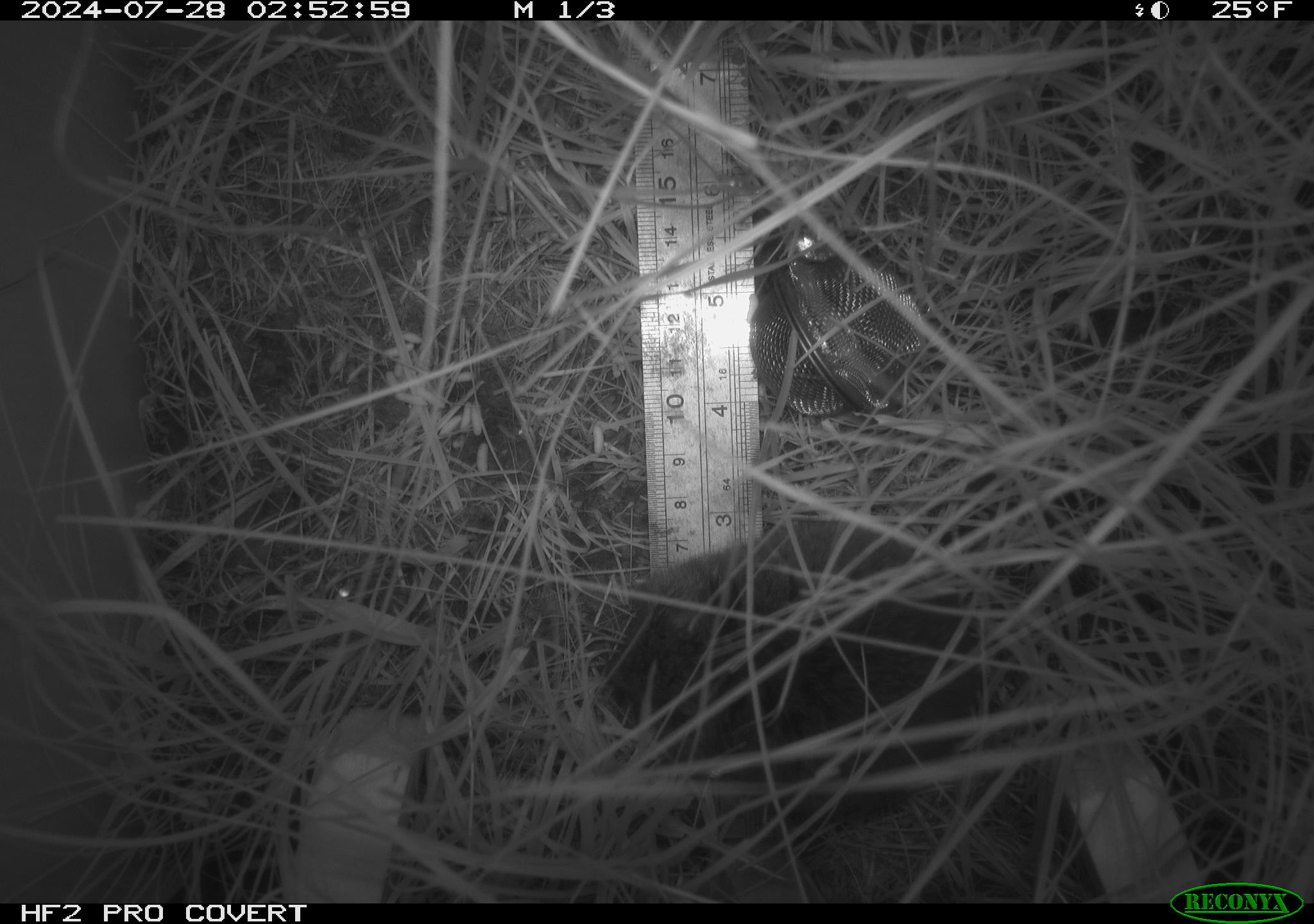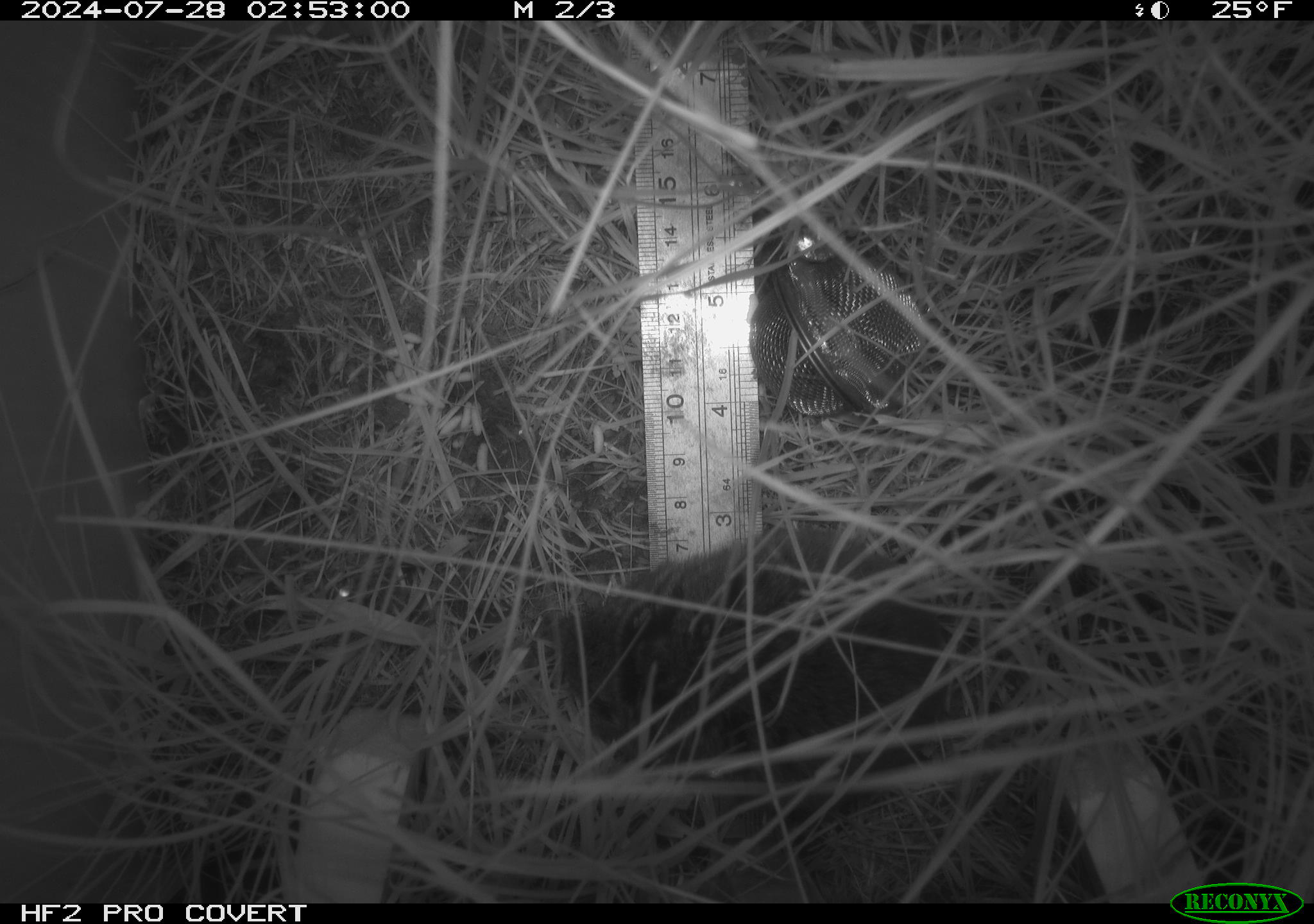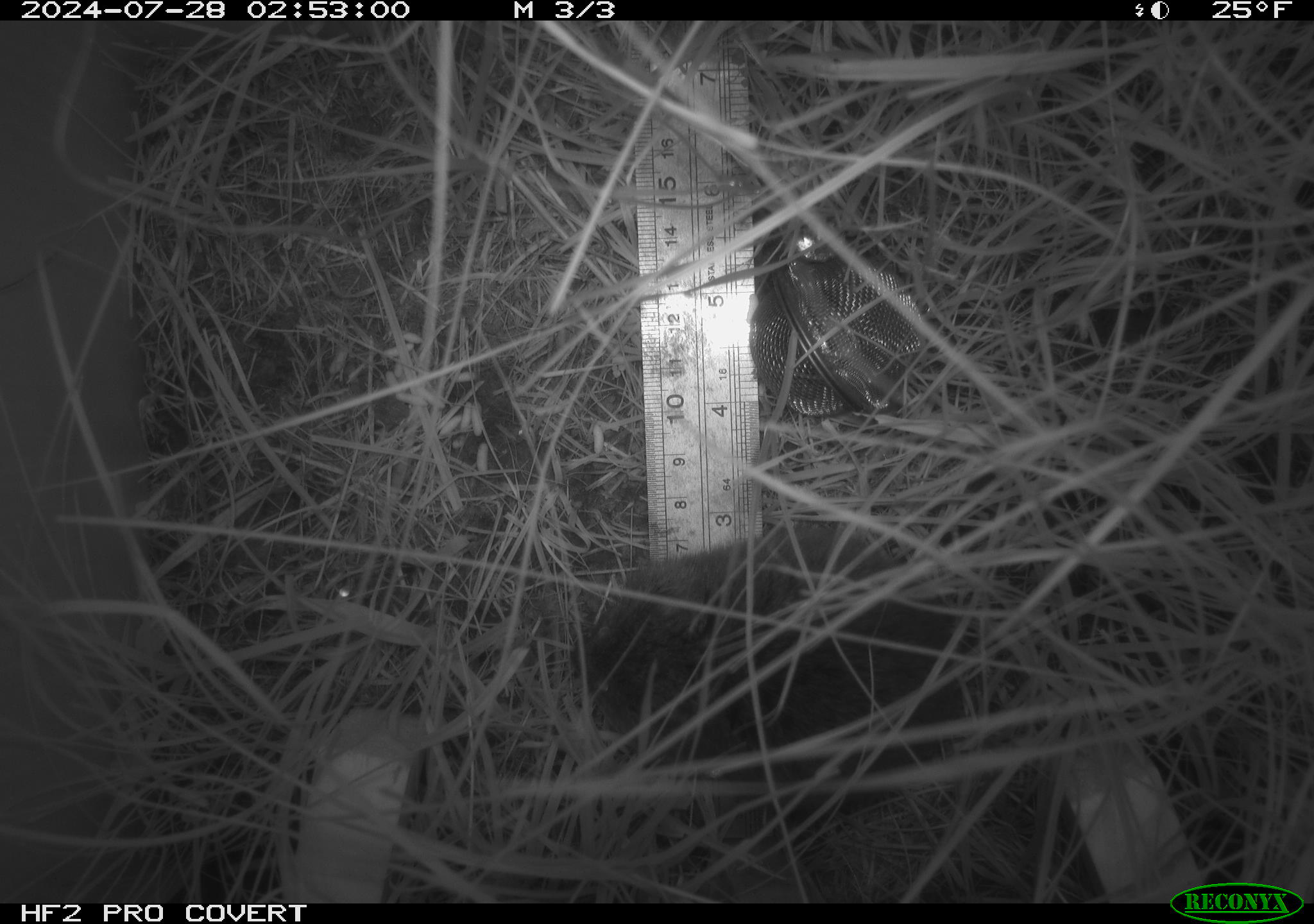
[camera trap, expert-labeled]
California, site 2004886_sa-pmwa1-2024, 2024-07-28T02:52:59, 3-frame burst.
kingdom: Animalia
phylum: Chordata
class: Mammalia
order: Rodentia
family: Cricetidae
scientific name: Arvicolinae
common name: voles, lemmings, and muskrats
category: arvicolinae subfamily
Arvicolinae subfamily (voles, lemmings, and muskrats) (Arvicolinae).